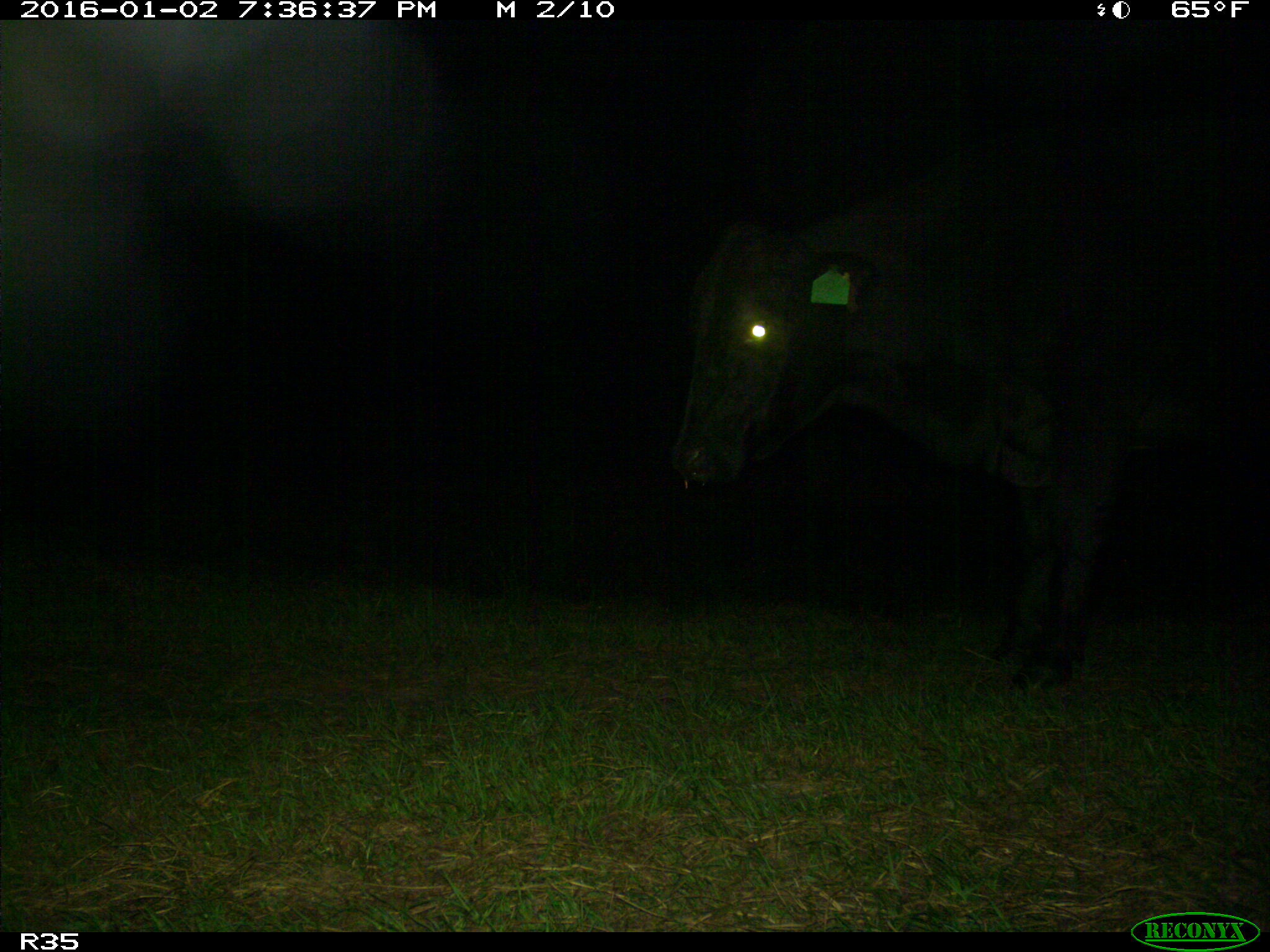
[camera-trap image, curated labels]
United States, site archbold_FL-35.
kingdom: Animalia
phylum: Chordata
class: Mammalia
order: Artiodactyla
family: Bovidae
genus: Bos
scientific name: Bos taurus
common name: domestic cow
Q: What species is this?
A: Bos taurus (domestic cow).